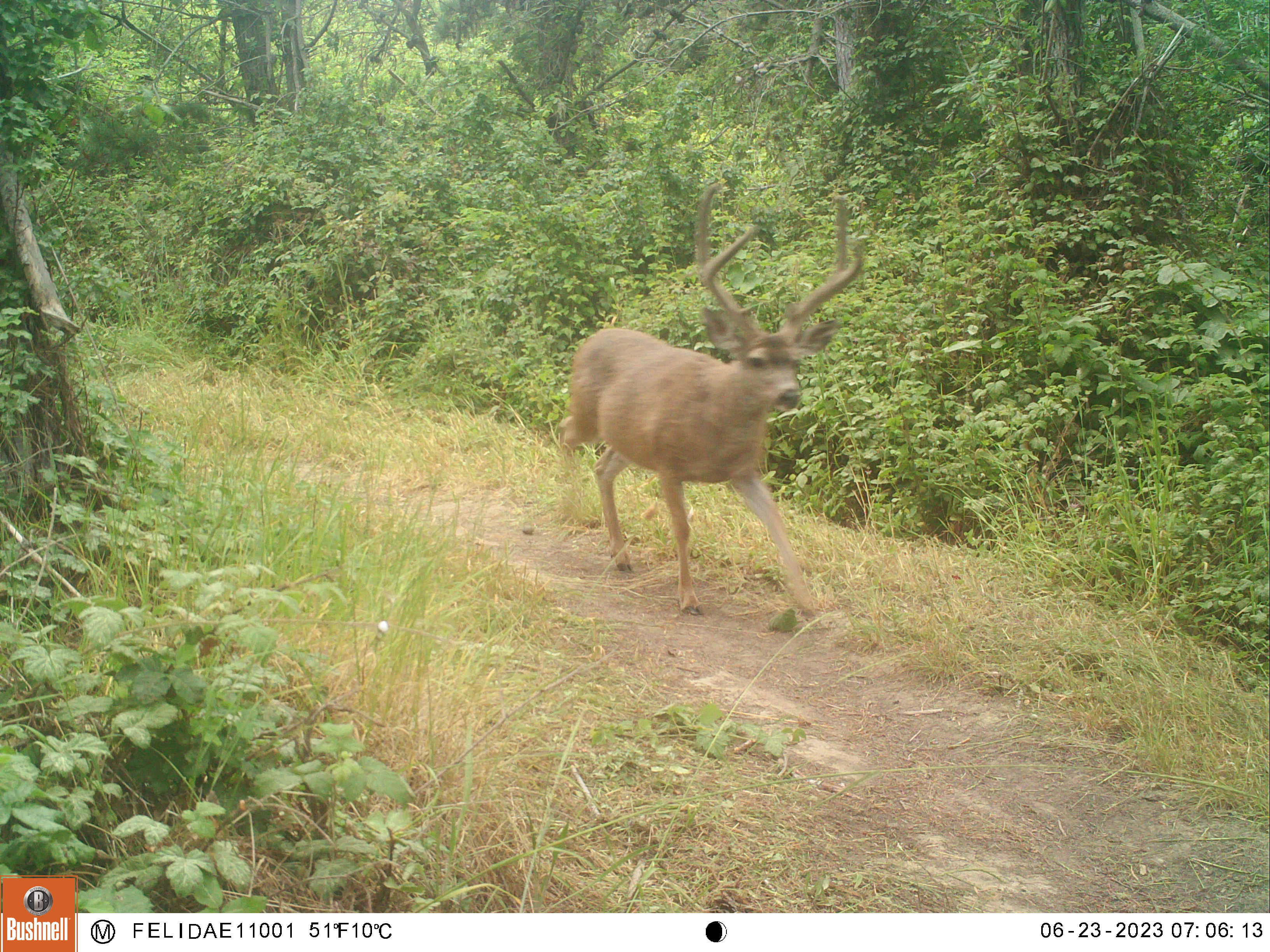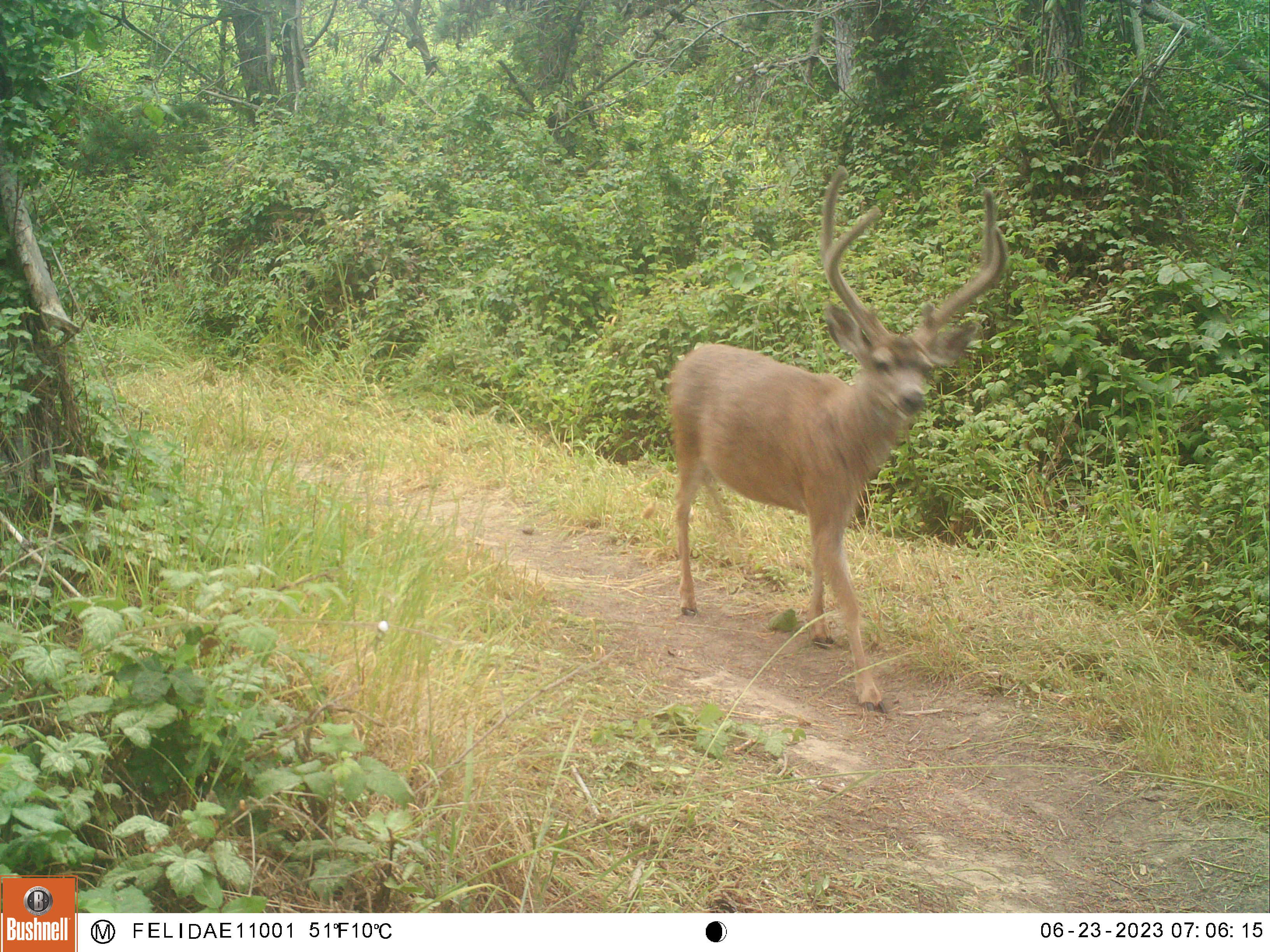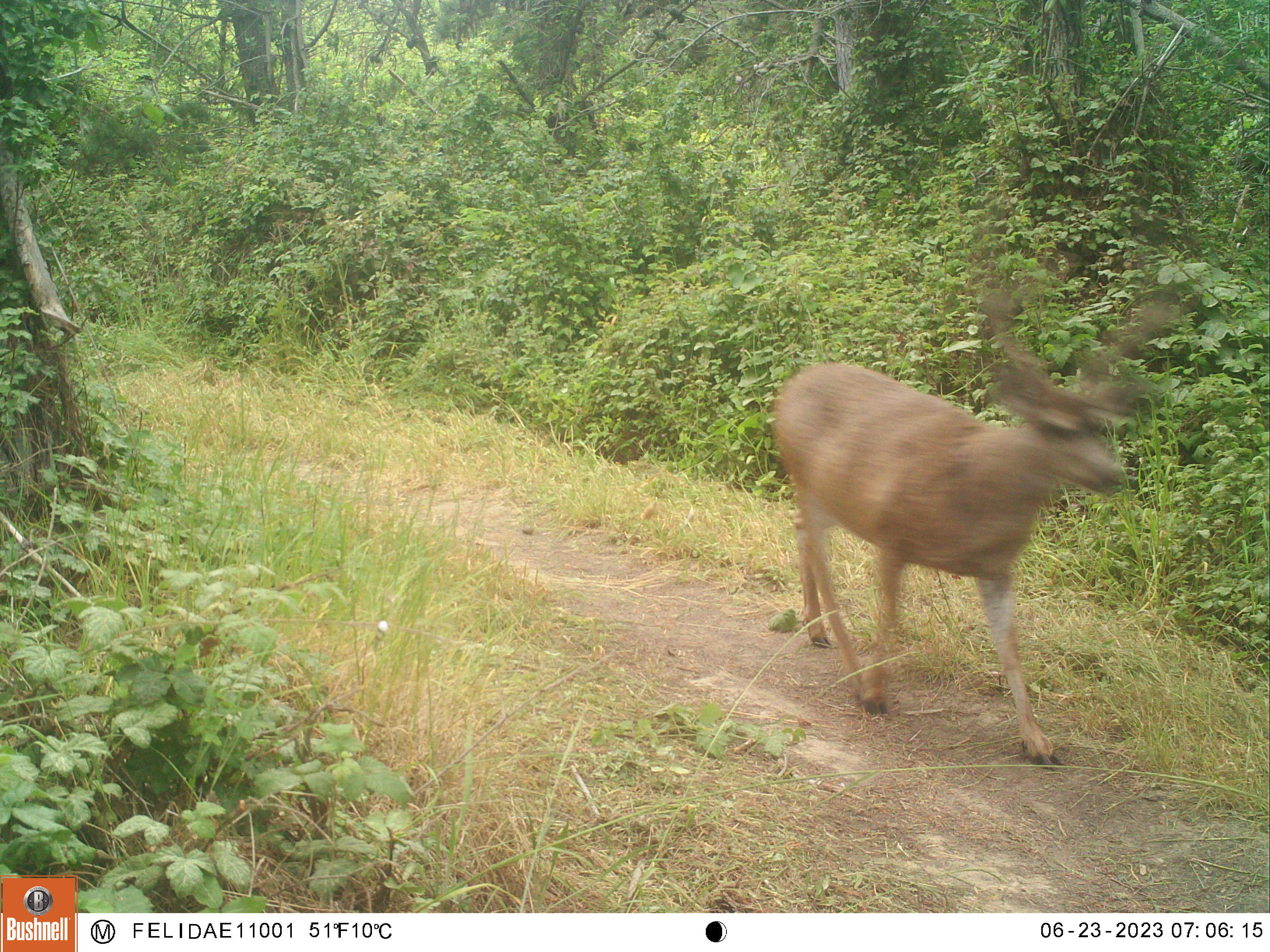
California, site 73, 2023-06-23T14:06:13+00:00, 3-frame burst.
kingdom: Animalia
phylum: Chordata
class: Mammalia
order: Artiodactyla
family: Cervidae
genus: Odocoileus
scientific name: Odocoileus hemionus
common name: mule deer